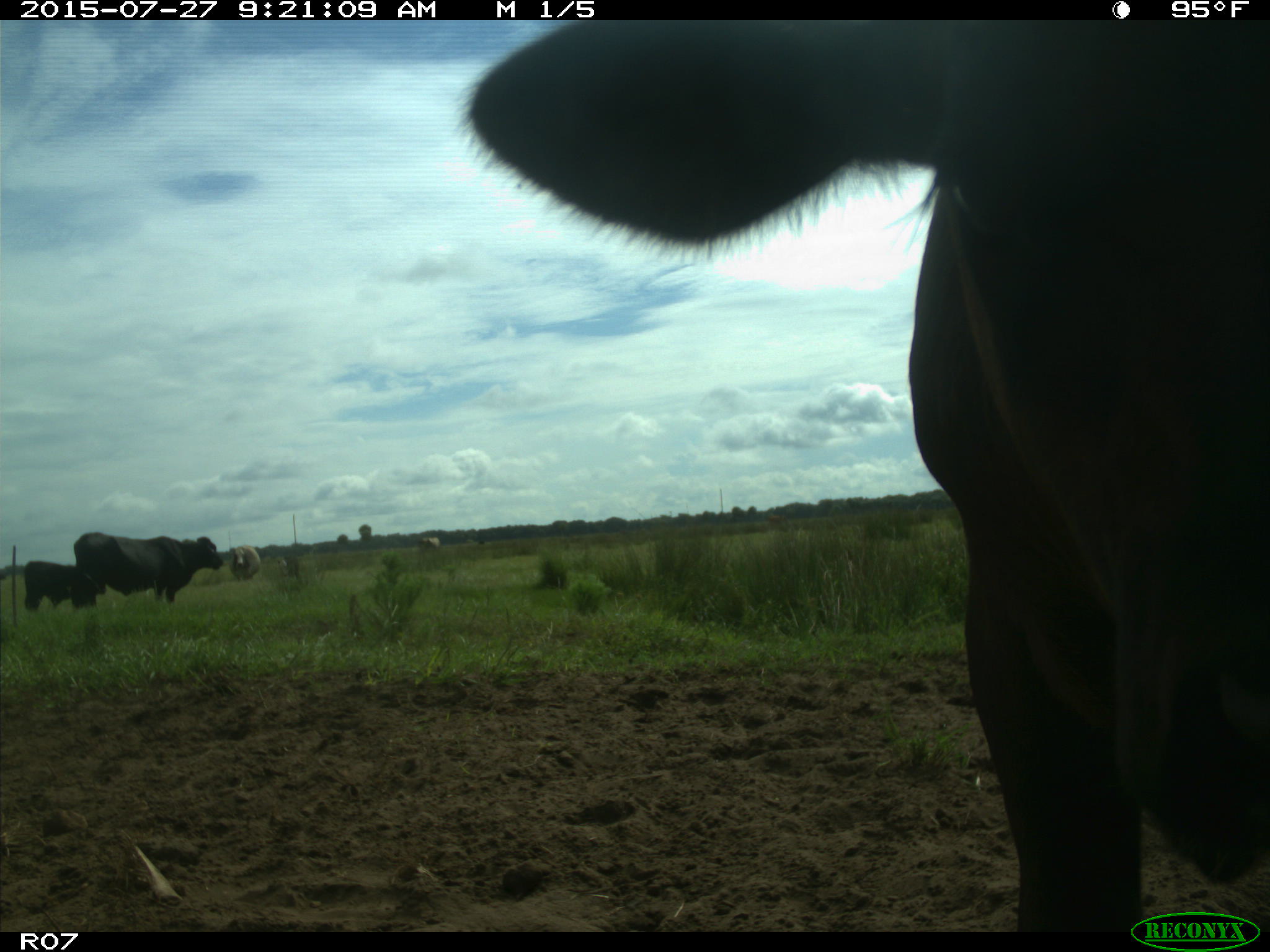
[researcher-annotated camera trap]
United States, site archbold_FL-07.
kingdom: Animalia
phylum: Chordata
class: Mammalia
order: Artiodactyla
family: Bovidae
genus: Bos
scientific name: Bos taurus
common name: domestic cow